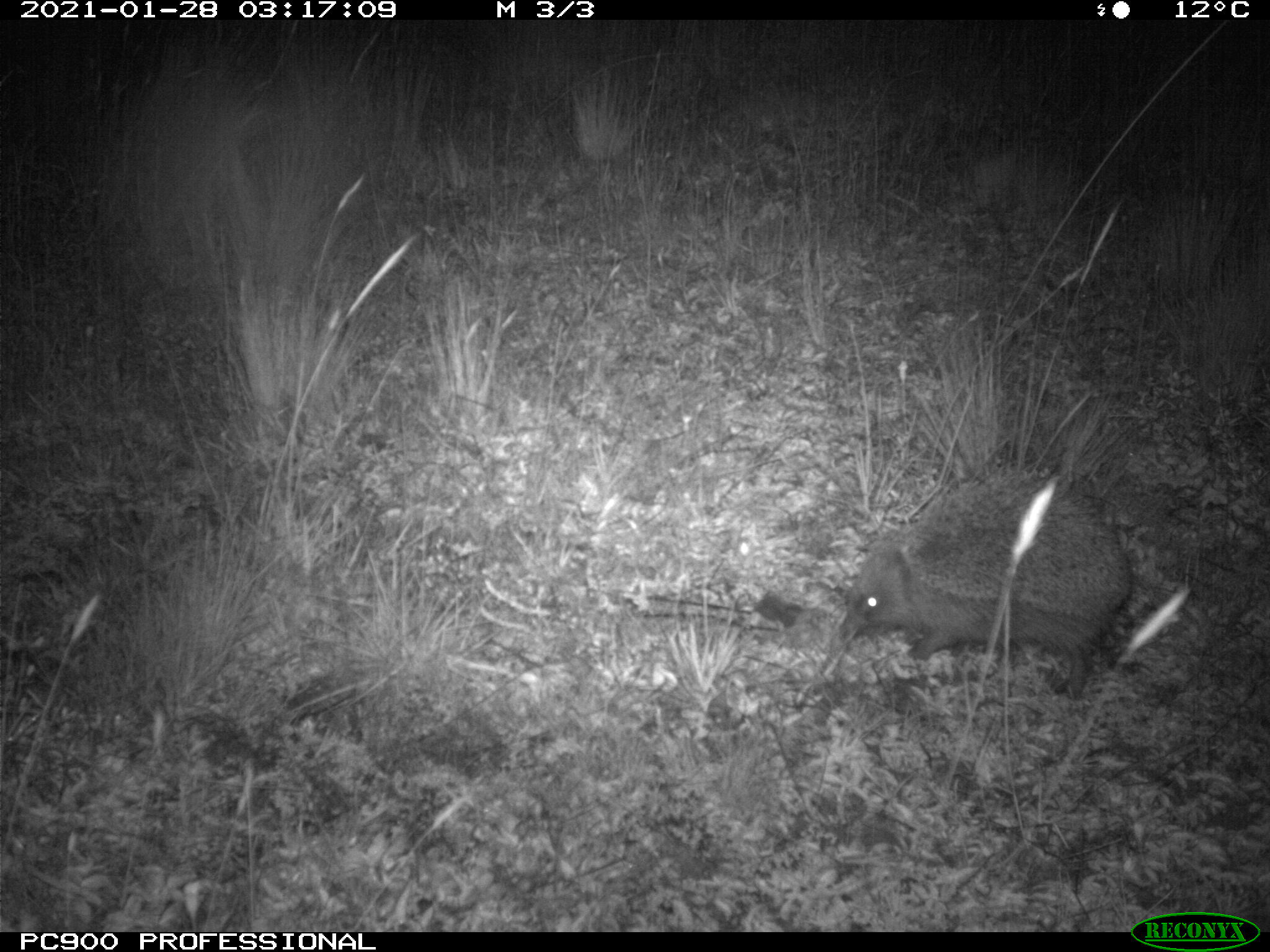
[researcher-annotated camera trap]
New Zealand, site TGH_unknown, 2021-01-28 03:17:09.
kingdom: Animalia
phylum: Chordata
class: Mammalia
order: Eulipotyphla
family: Erinaceidae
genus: Erinaceus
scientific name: Erinaceus europaeus europaeus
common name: european hedgehog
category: hedgehog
Hedgehog (european hedgehog) (Erinaceus europaeus europaeus).